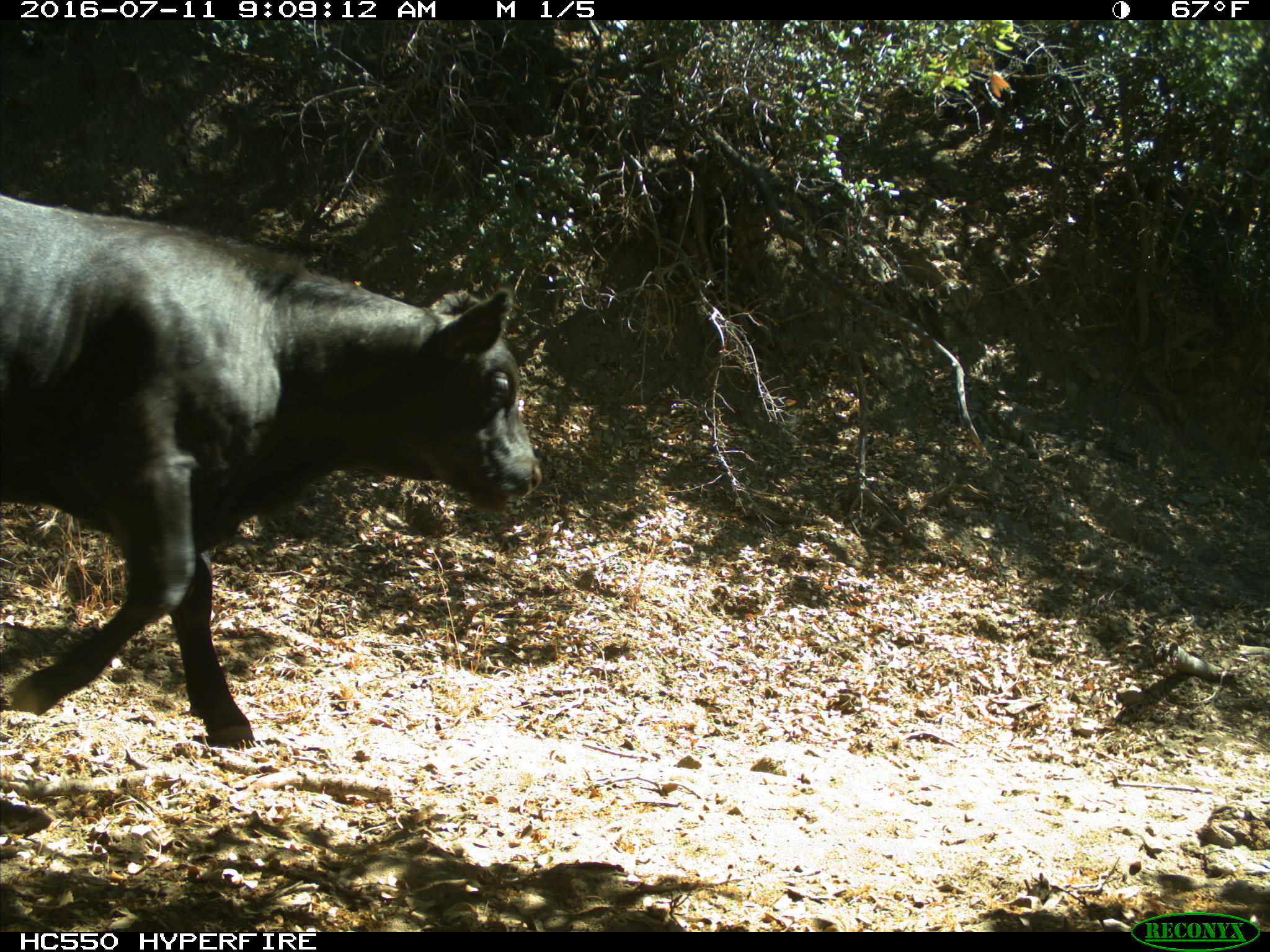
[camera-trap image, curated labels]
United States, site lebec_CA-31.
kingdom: Animalia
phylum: Chordata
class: Mammalia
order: Artiodactyla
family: Bovidae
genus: Bos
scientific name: Bos taurus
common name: domestic cow